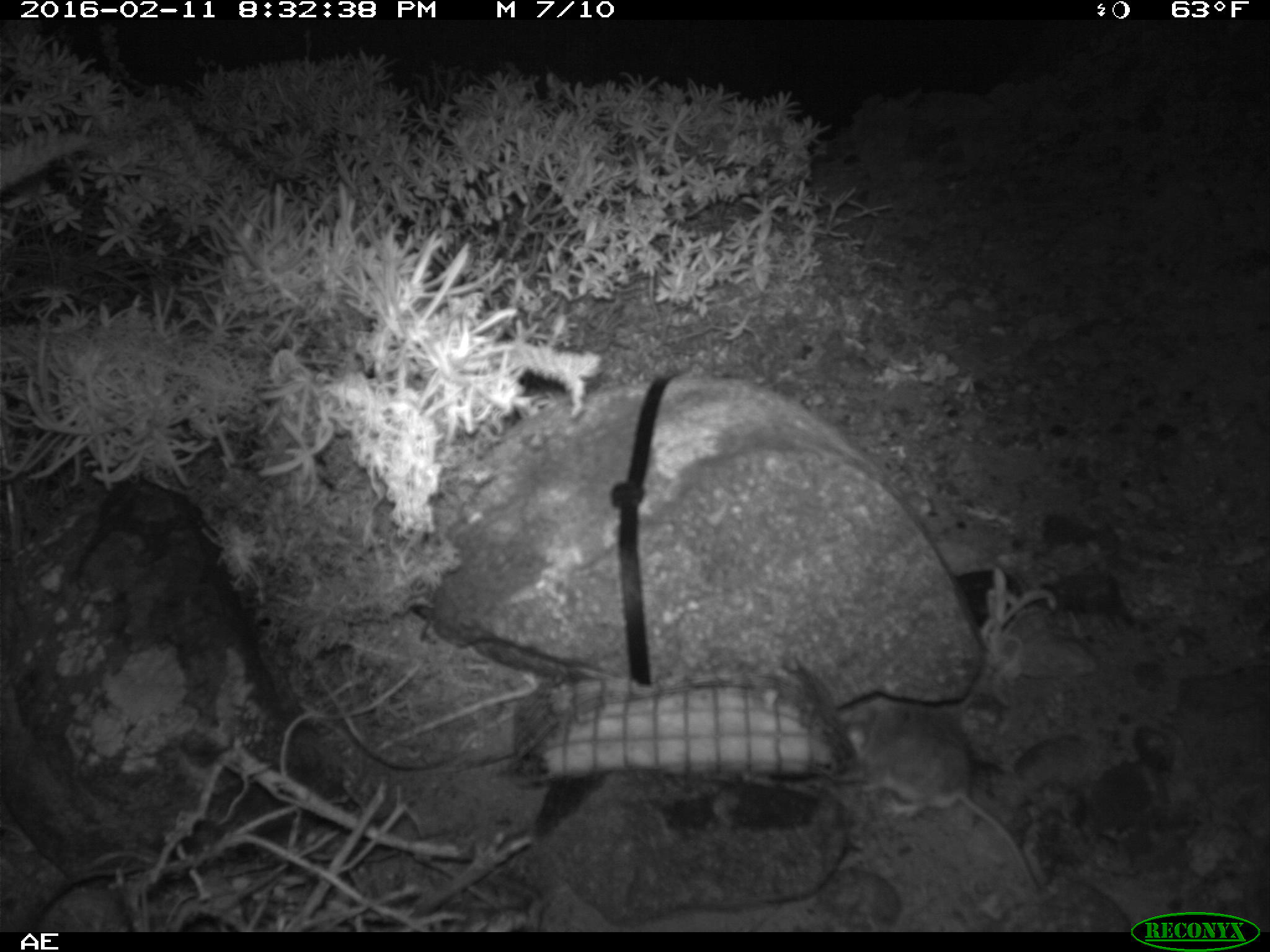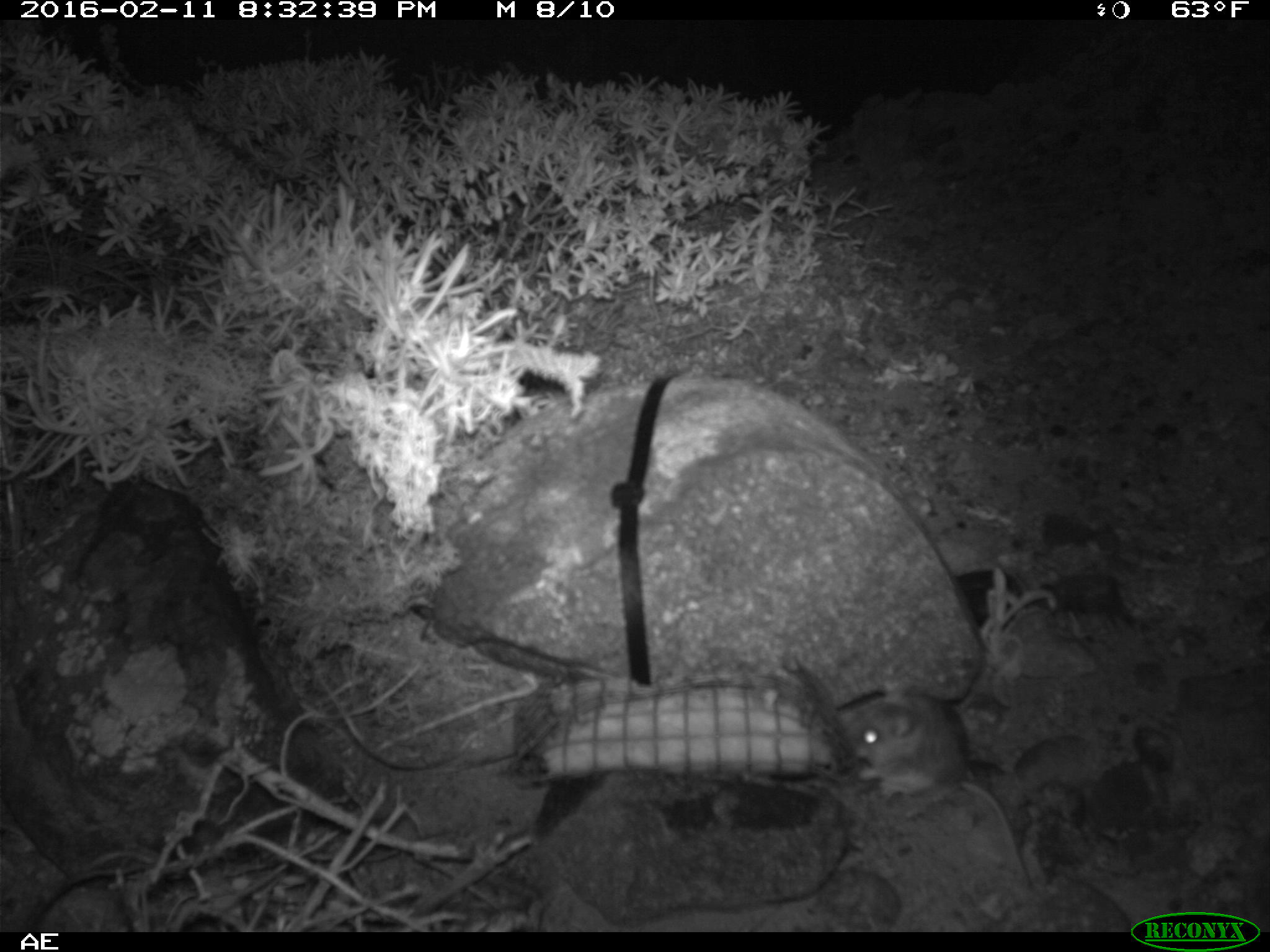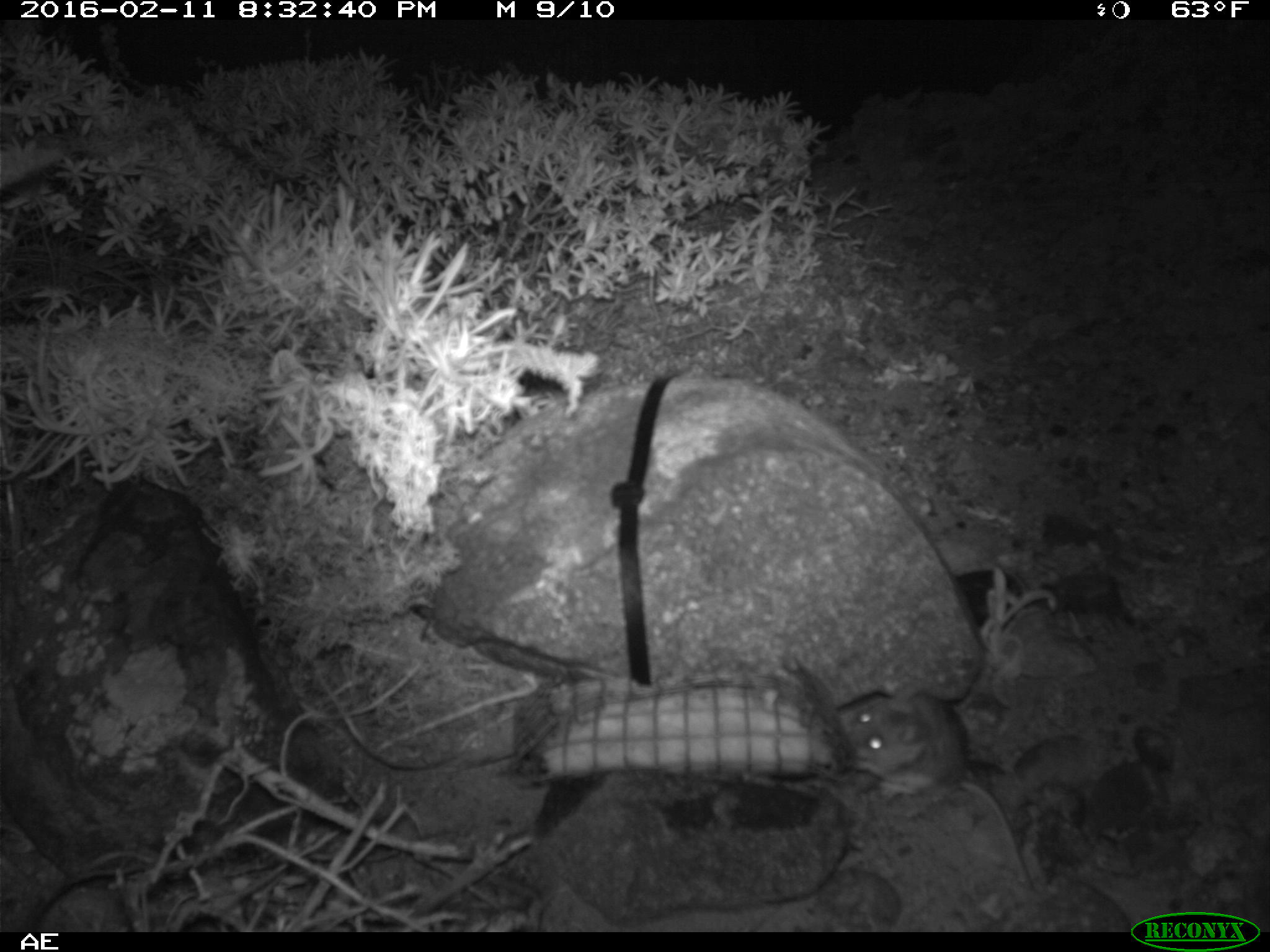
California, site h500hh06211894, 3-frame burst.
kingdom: Animalia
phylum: Chordata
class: Mammalia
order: Rodentia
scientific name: Rodentia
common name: rodent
Rodent (Rodentia).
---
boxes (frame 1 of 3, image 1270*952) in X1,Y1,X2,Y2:
rodent: 845,699,1038,889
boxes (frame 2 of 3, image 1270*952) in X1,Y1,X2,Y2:
rodent: 836,676,1034,888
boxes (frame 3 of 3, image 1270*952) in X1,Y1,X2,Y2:
rodent: 840,682,1026,884